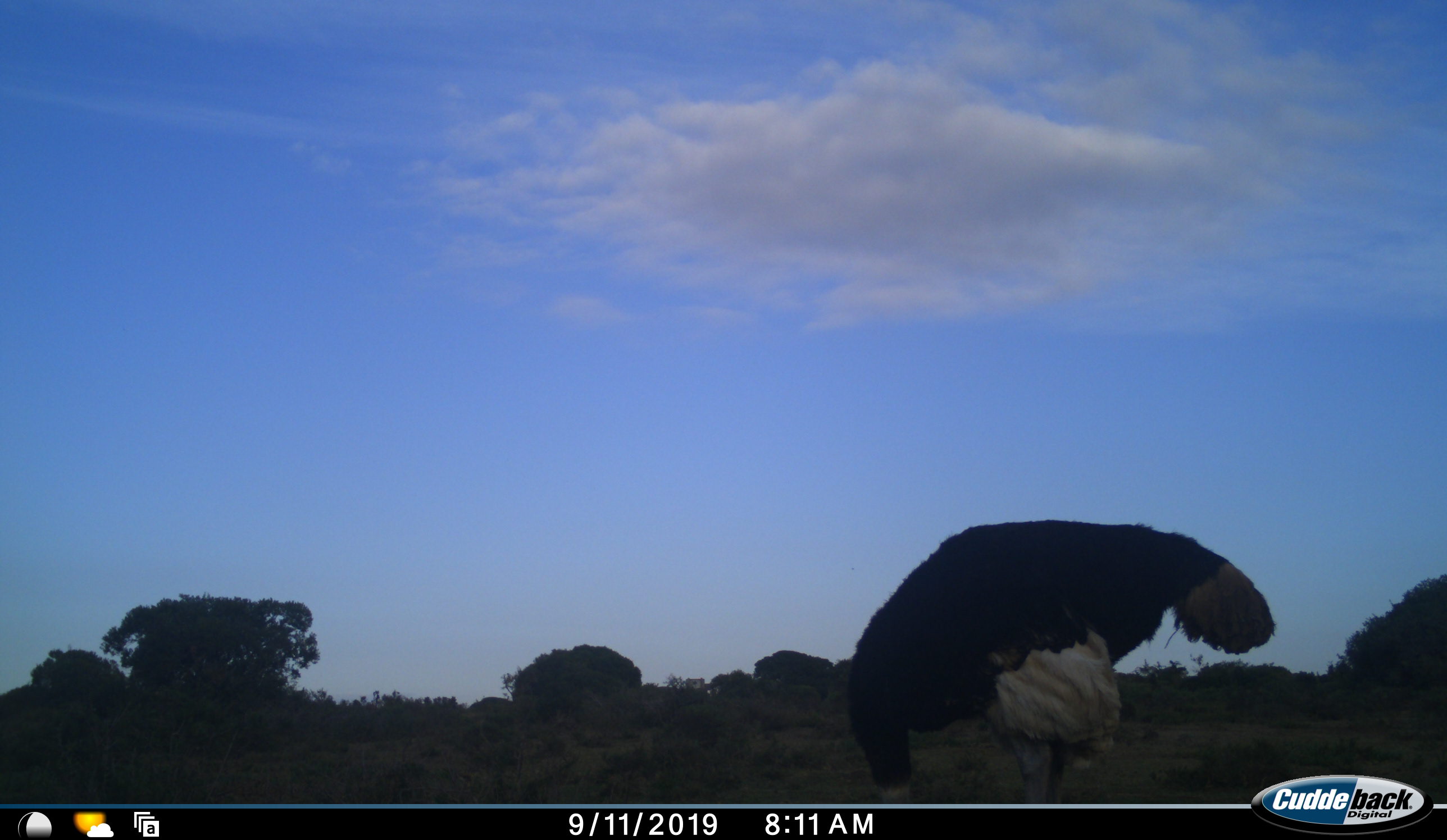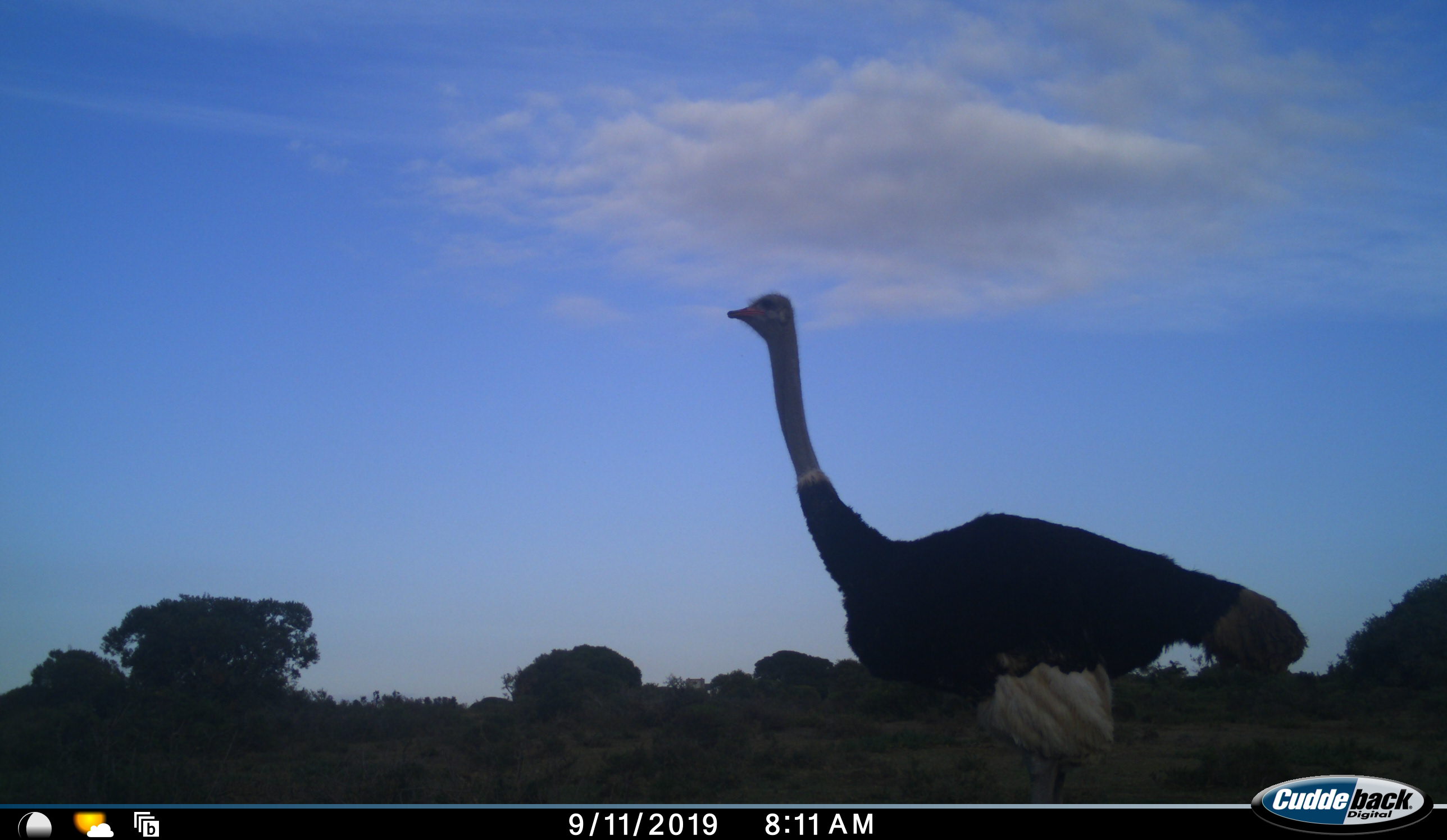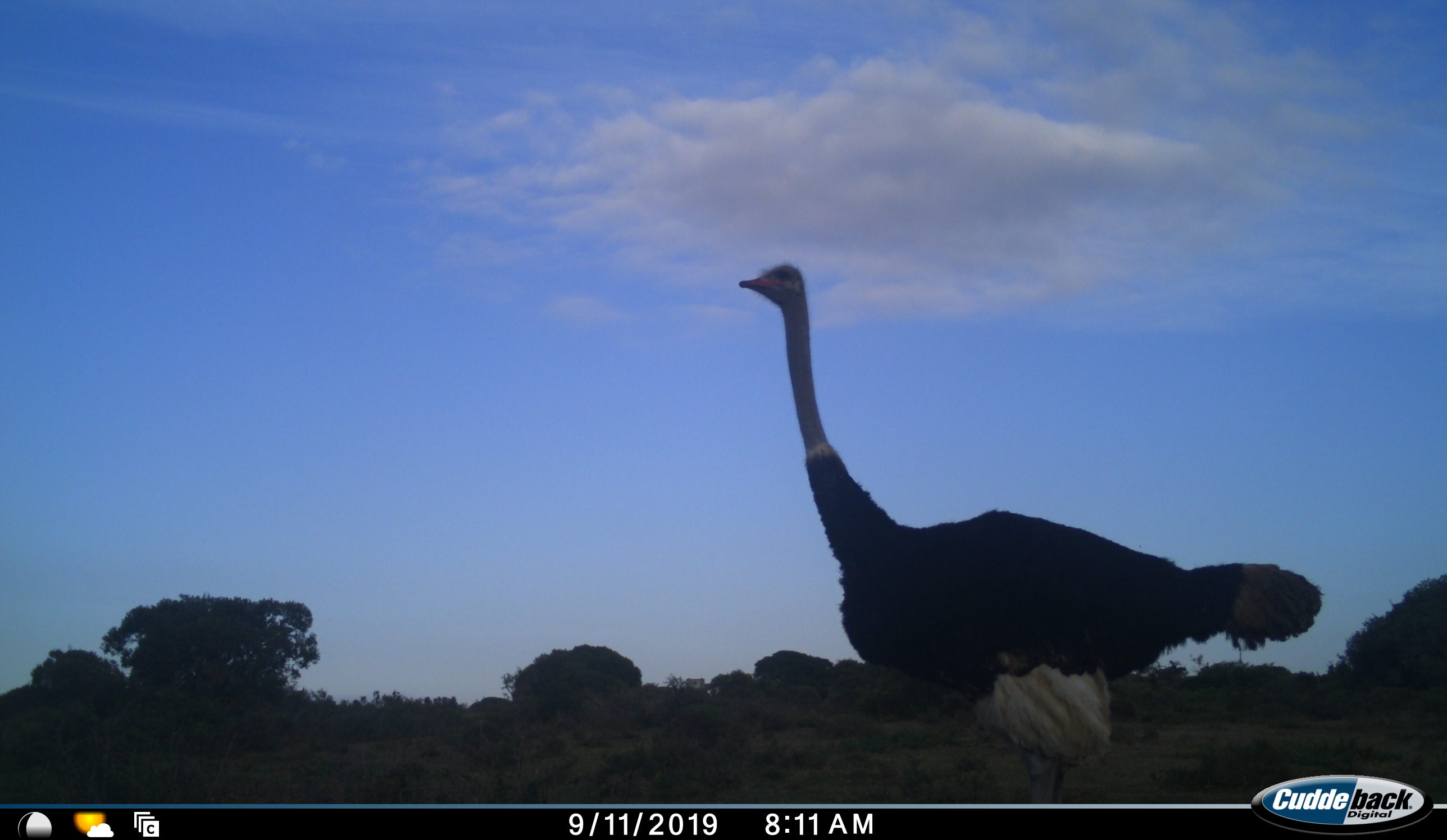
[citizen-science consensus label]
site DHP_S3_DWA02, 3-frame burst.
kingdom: Animalia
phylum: Chordata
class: Aves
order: Struthioniformes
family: Struthionidae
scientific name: Struthionidae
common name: ostrich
Ostrich (Struthionidae), count 1. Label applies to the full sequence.